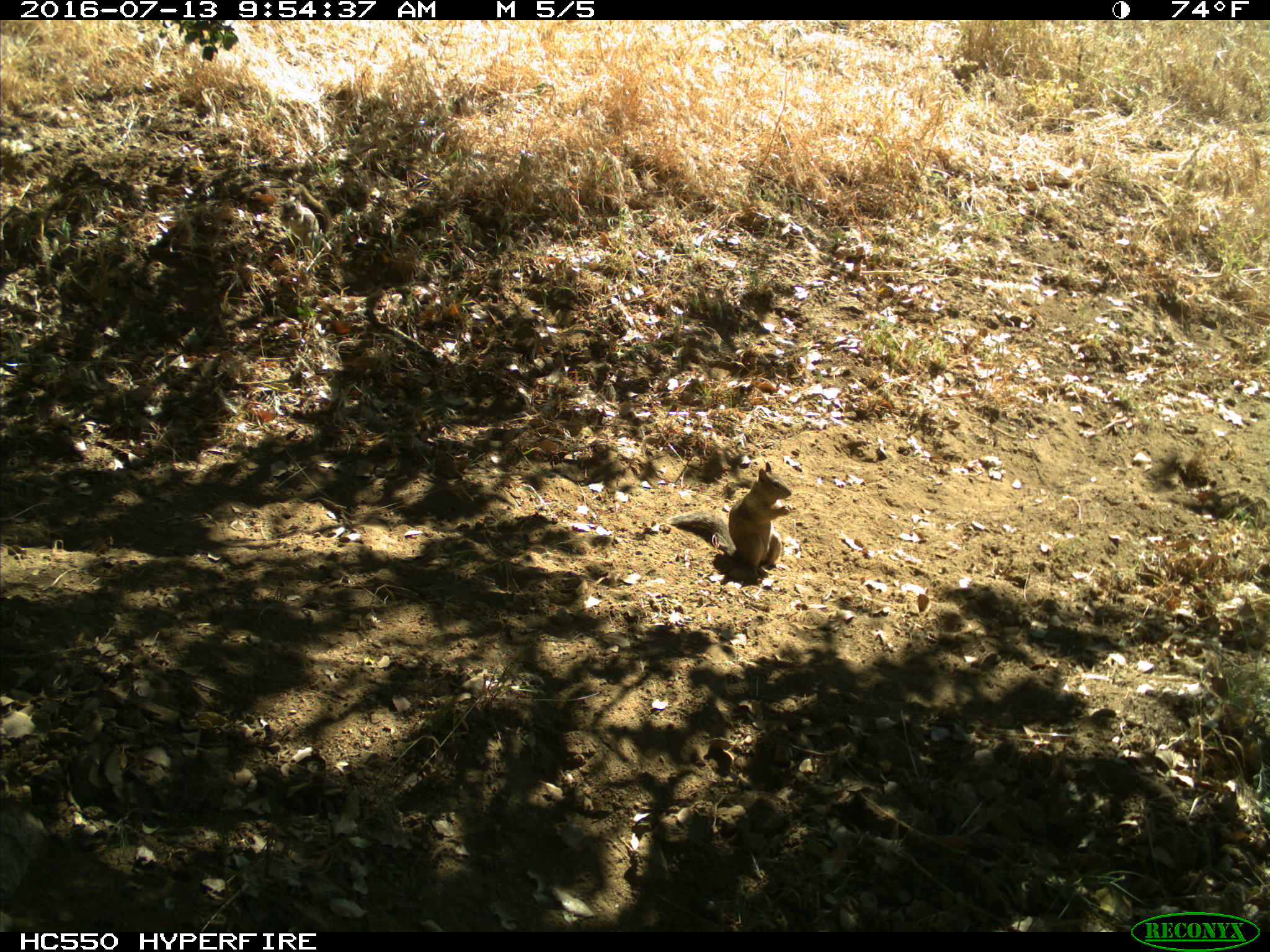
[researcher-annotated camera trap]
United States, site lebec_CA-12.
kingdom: Animalia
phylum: Chordata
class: Mammalia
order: Rodentia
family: Sciuridae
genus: Otospermophilus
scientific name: Otospermophilus beecheyi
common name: california ground squirrel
Otospermophilus beecheyi (california ground squirrel).